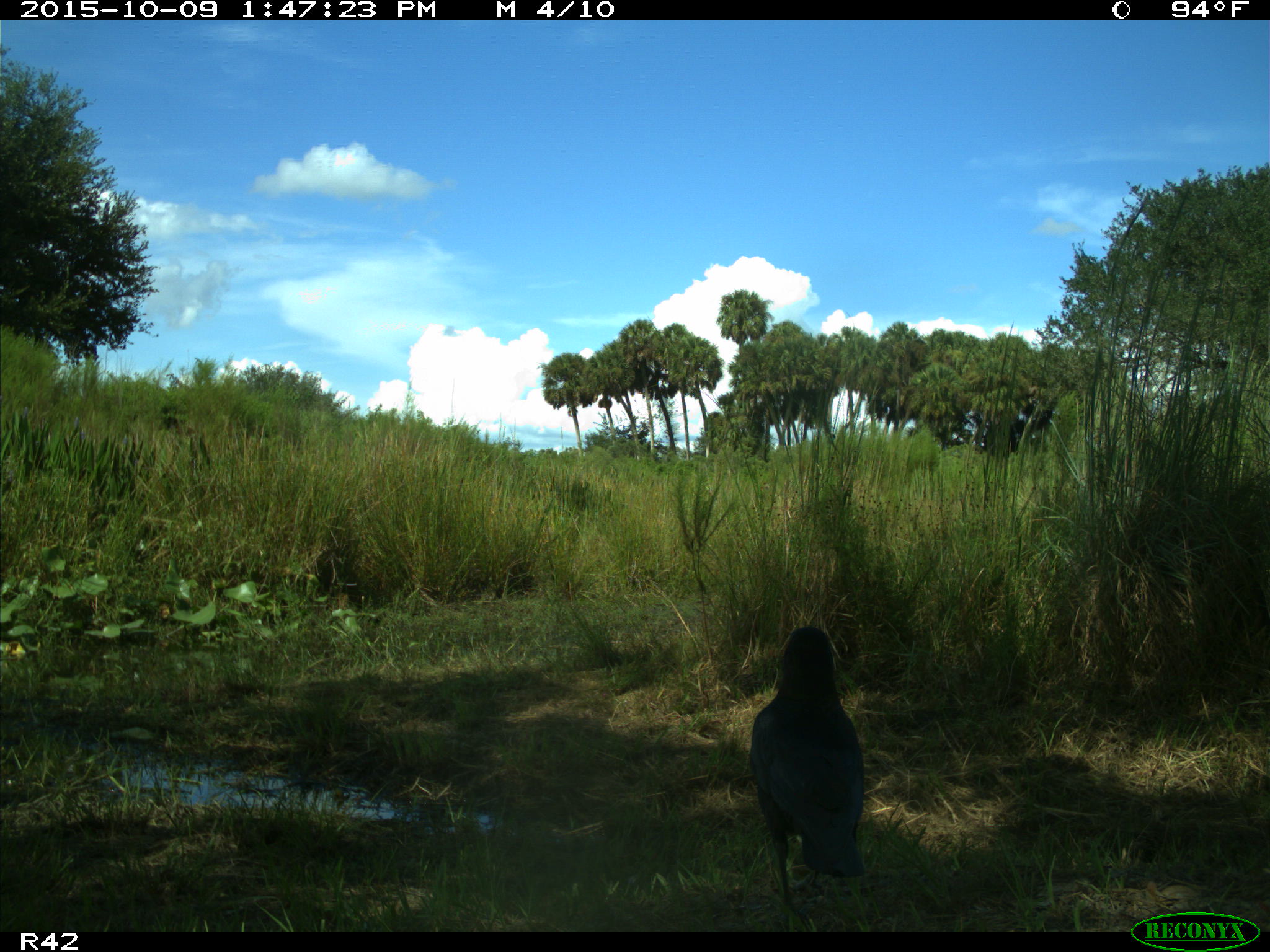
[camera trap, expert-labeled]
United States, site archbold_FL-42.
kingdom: Animalia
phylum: Chordata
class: Aves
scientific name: Aves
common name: birds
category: unidentified bird